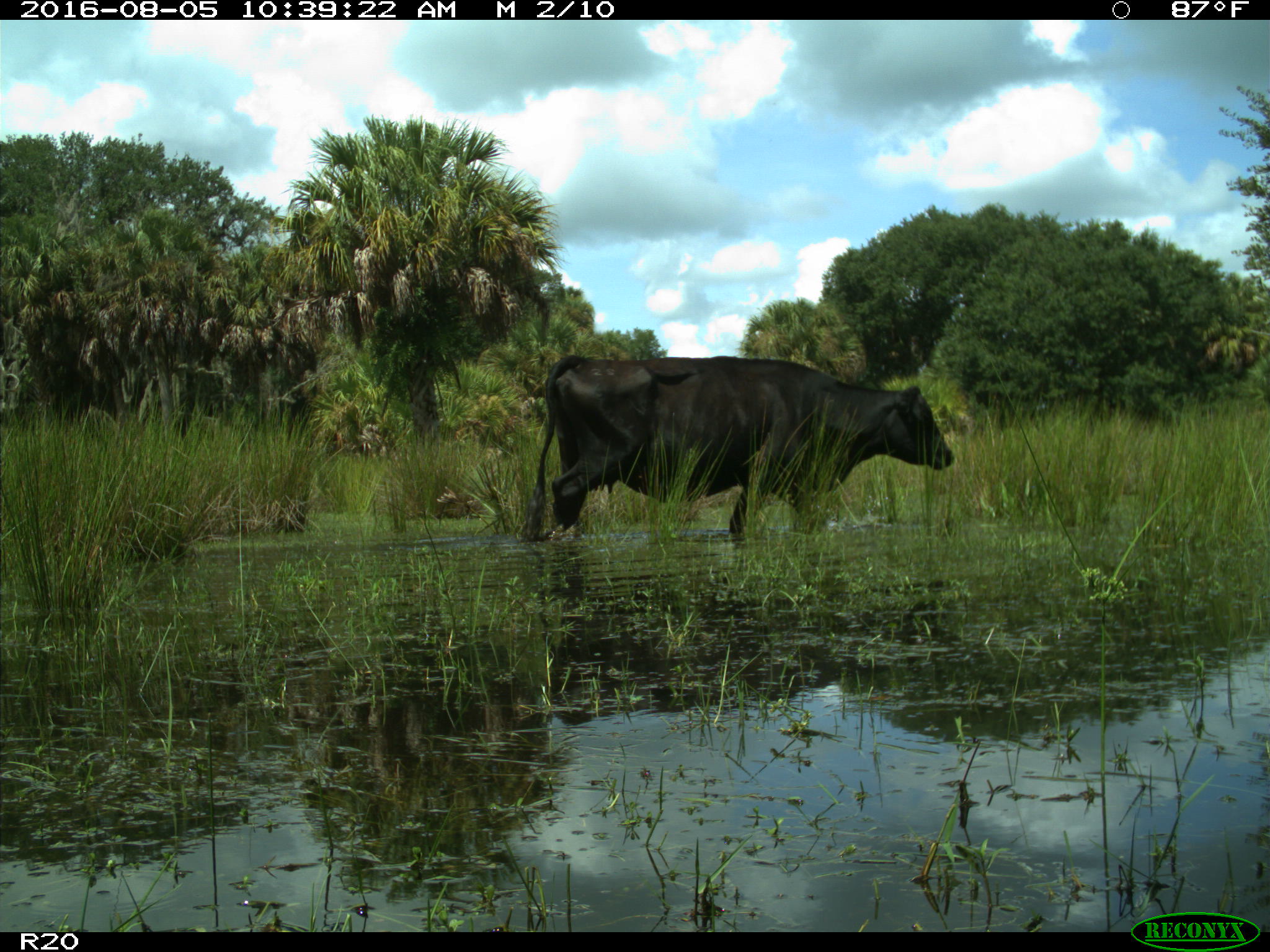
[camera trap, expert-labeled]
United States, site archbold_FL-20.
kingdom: Animalia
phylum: Chordata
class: Mammalia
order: Artiodactyla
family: Bovidae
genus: Bos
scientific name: Bos taurus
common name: domestic cow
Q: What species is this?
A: Bos taurus (domestic cow).